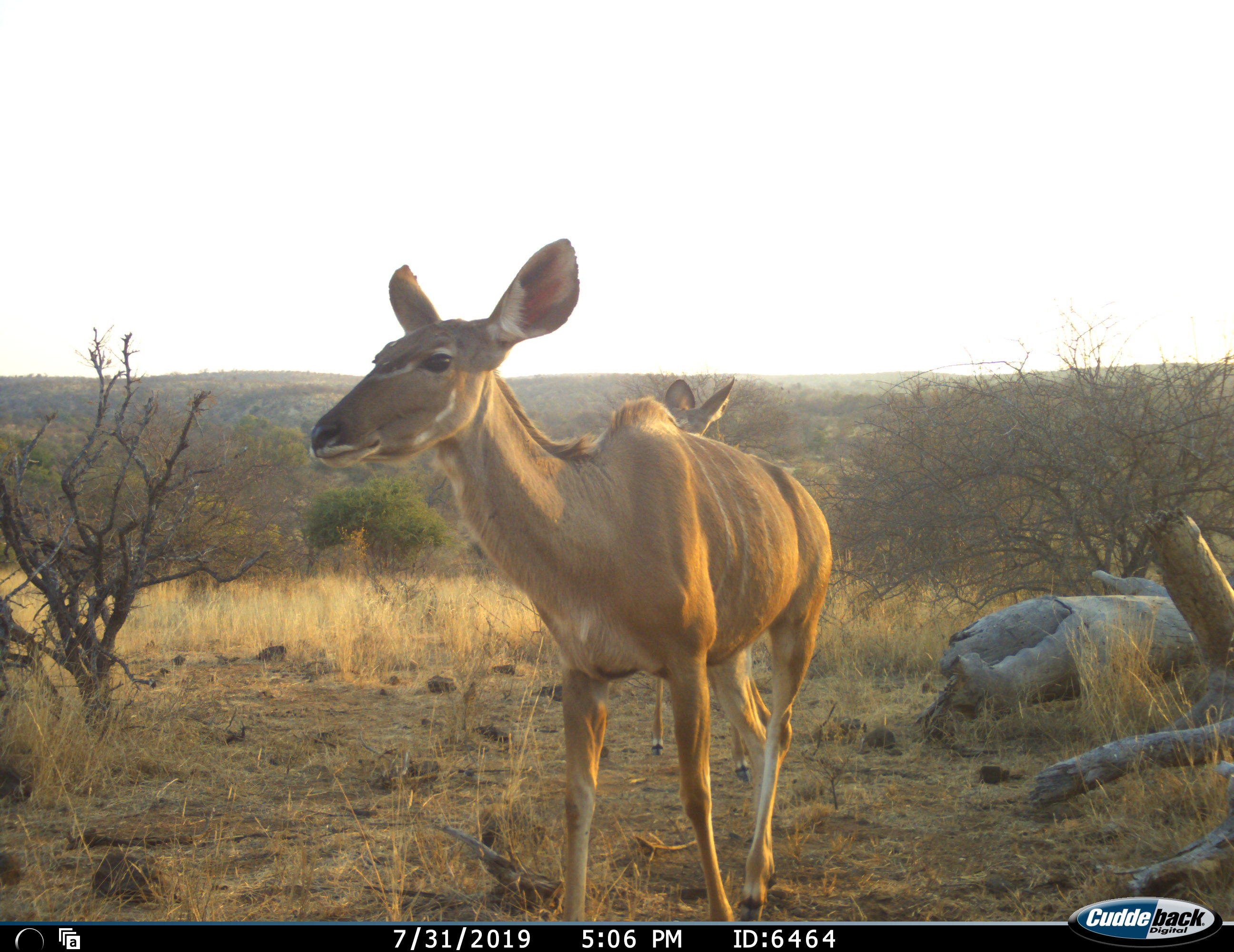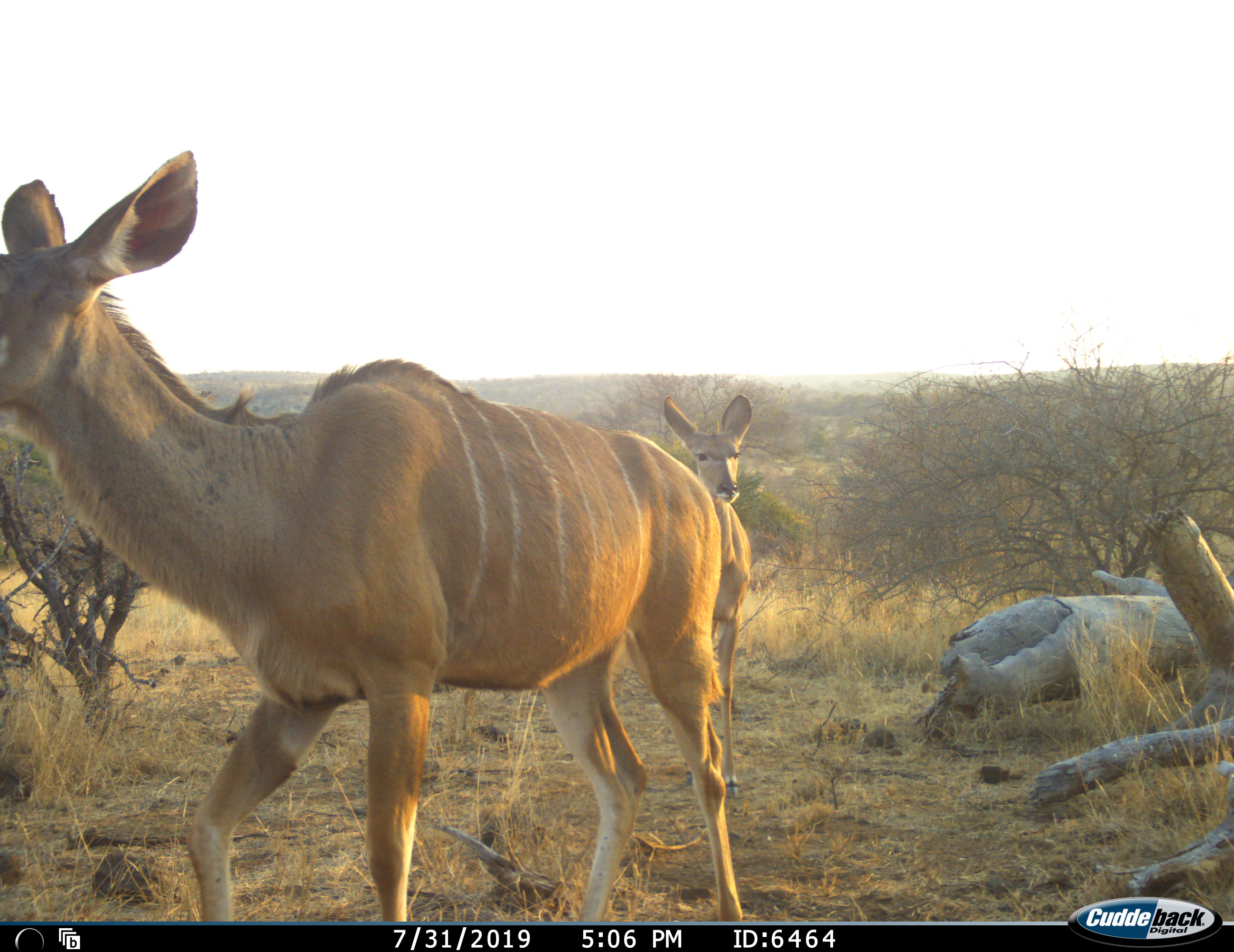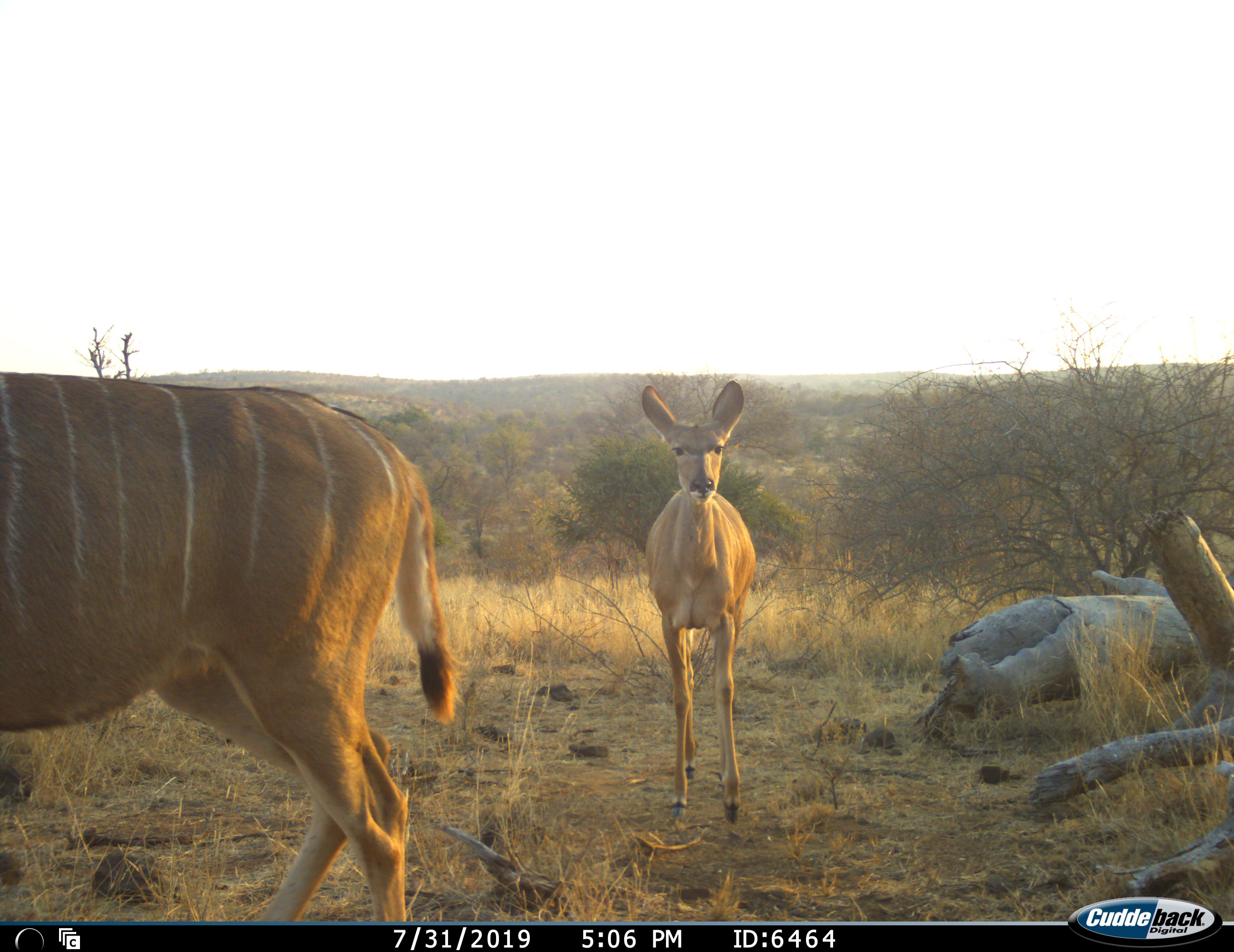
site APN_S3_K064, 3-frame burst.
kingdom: Animalia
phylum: Chordata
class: Mammalia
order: Artiodactyla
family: Bovidae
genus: Tragelaphus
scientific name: Tragelaphus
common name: kudu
Kudu (Tragelaphus), count 2. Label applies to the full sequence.